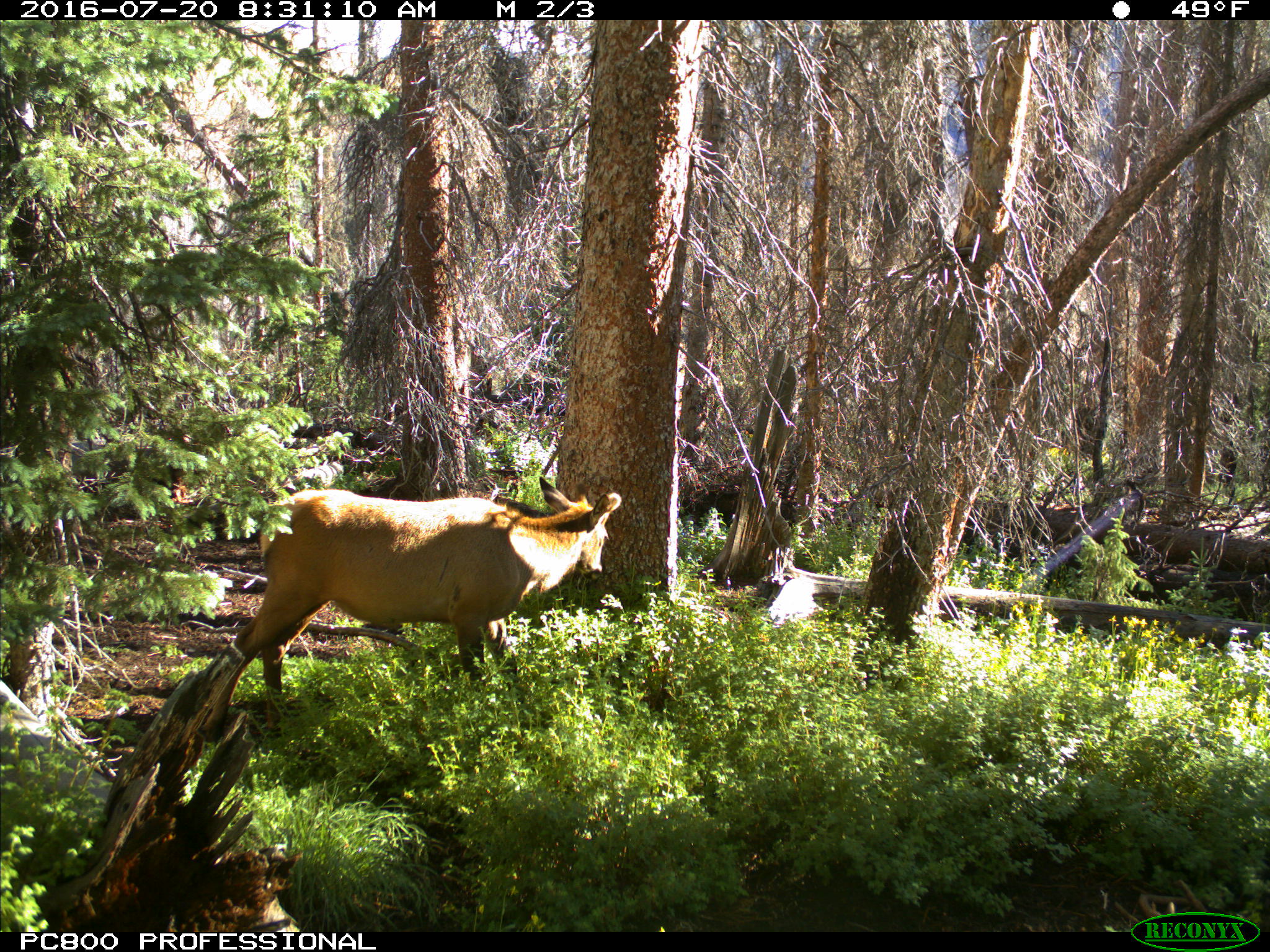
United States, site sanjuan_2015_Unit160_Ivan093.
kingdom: Animalia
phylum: Chordata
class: Mammalia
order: Artiodactyla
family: Cervidae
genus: Cervus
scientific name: Cervus elaphus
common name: red deer